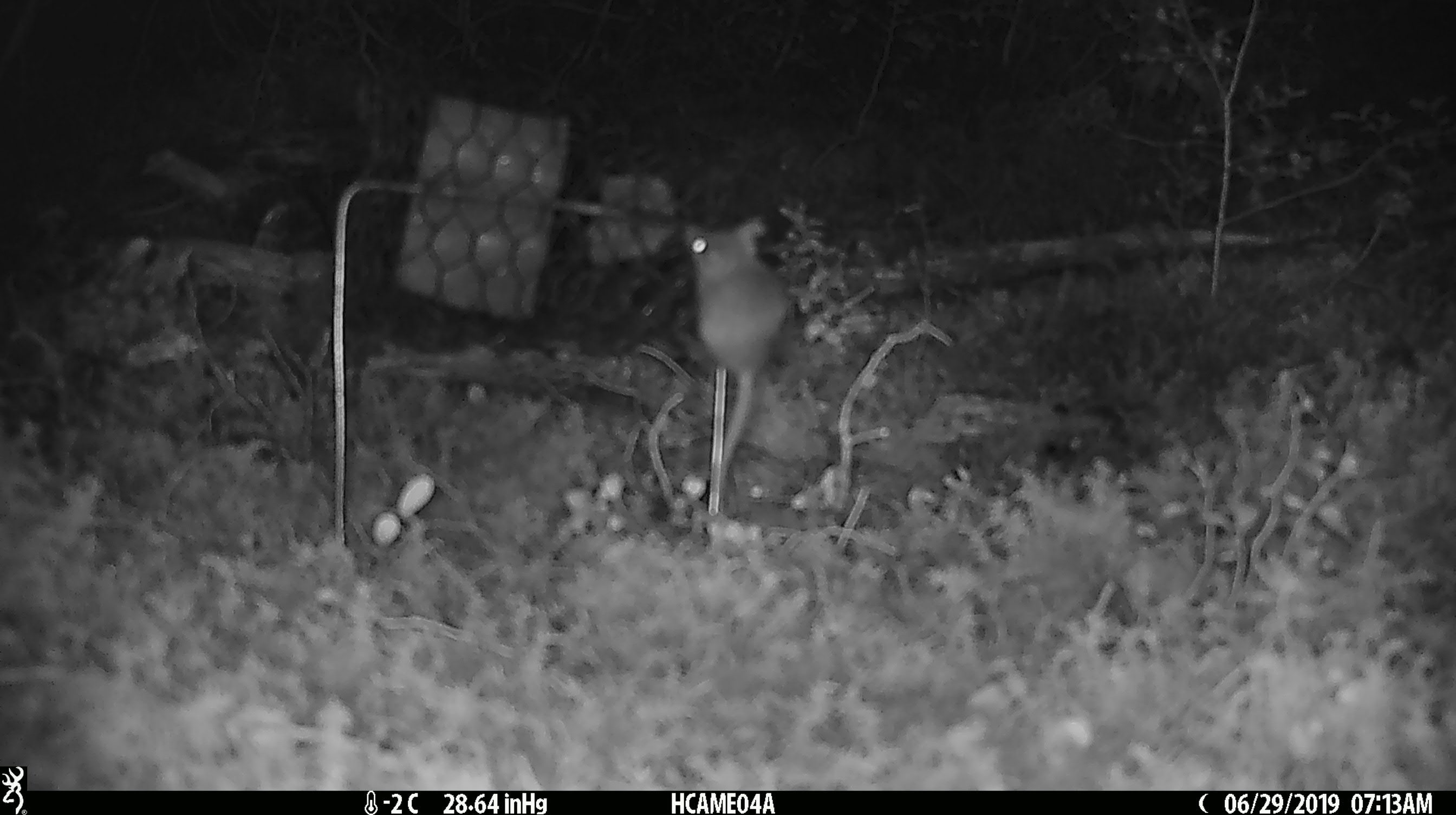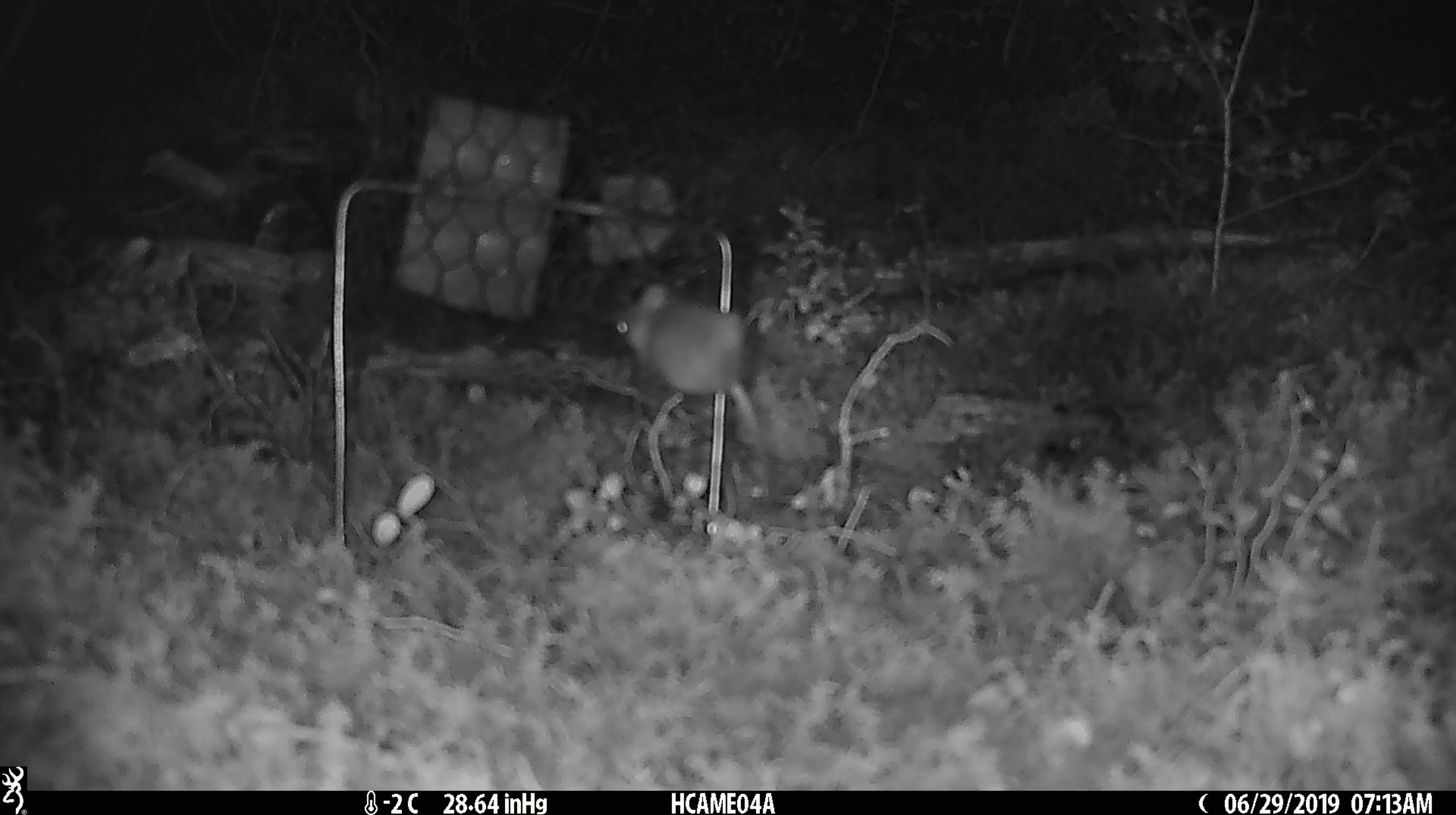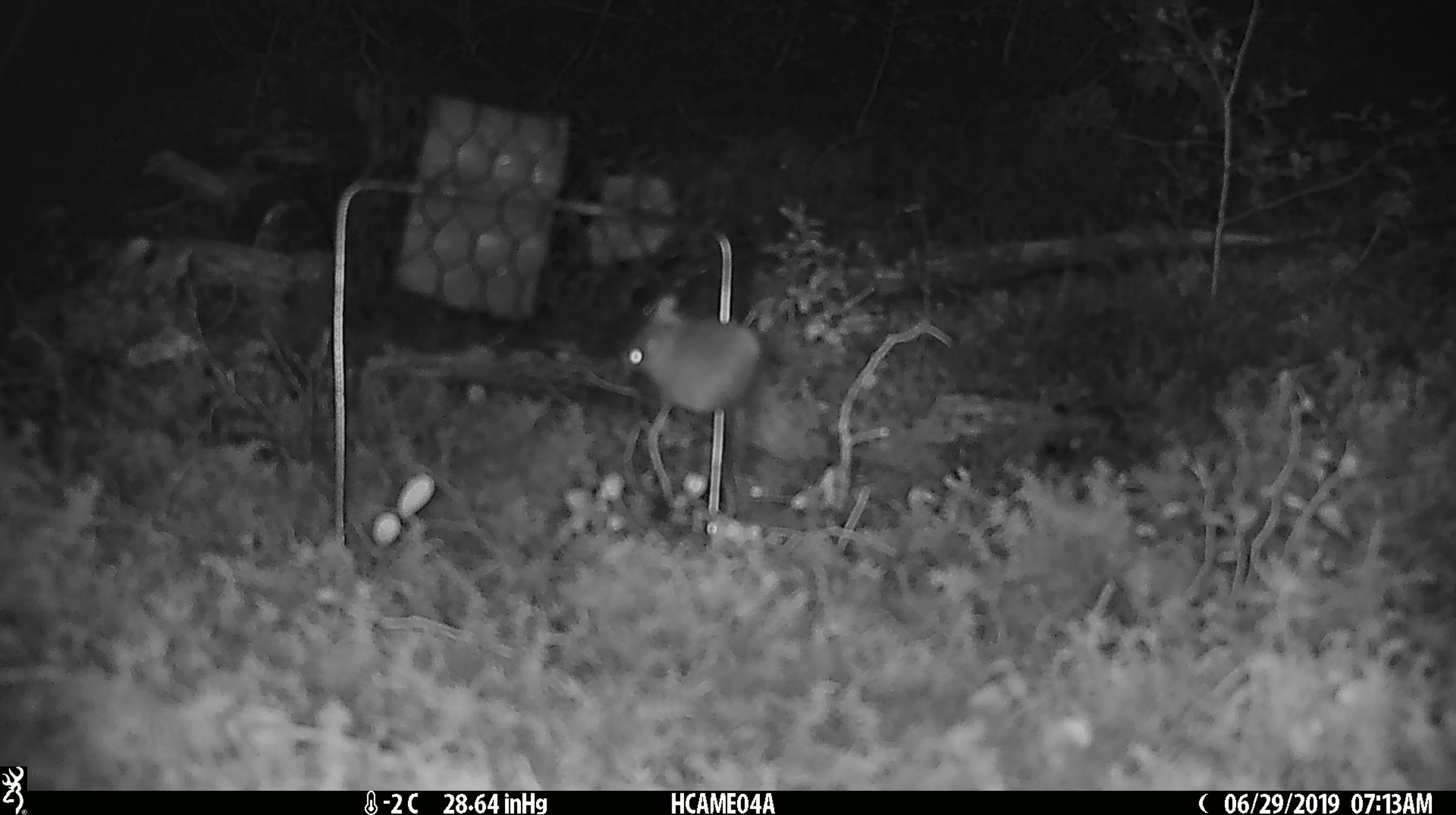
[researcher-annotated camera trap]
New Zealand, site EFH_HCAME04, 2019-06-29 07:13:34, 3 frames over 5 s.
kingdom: Animalia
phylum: Chordata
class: Mammalia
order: Rodentia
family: Muridae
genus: Mus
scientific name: Mus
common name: mouse